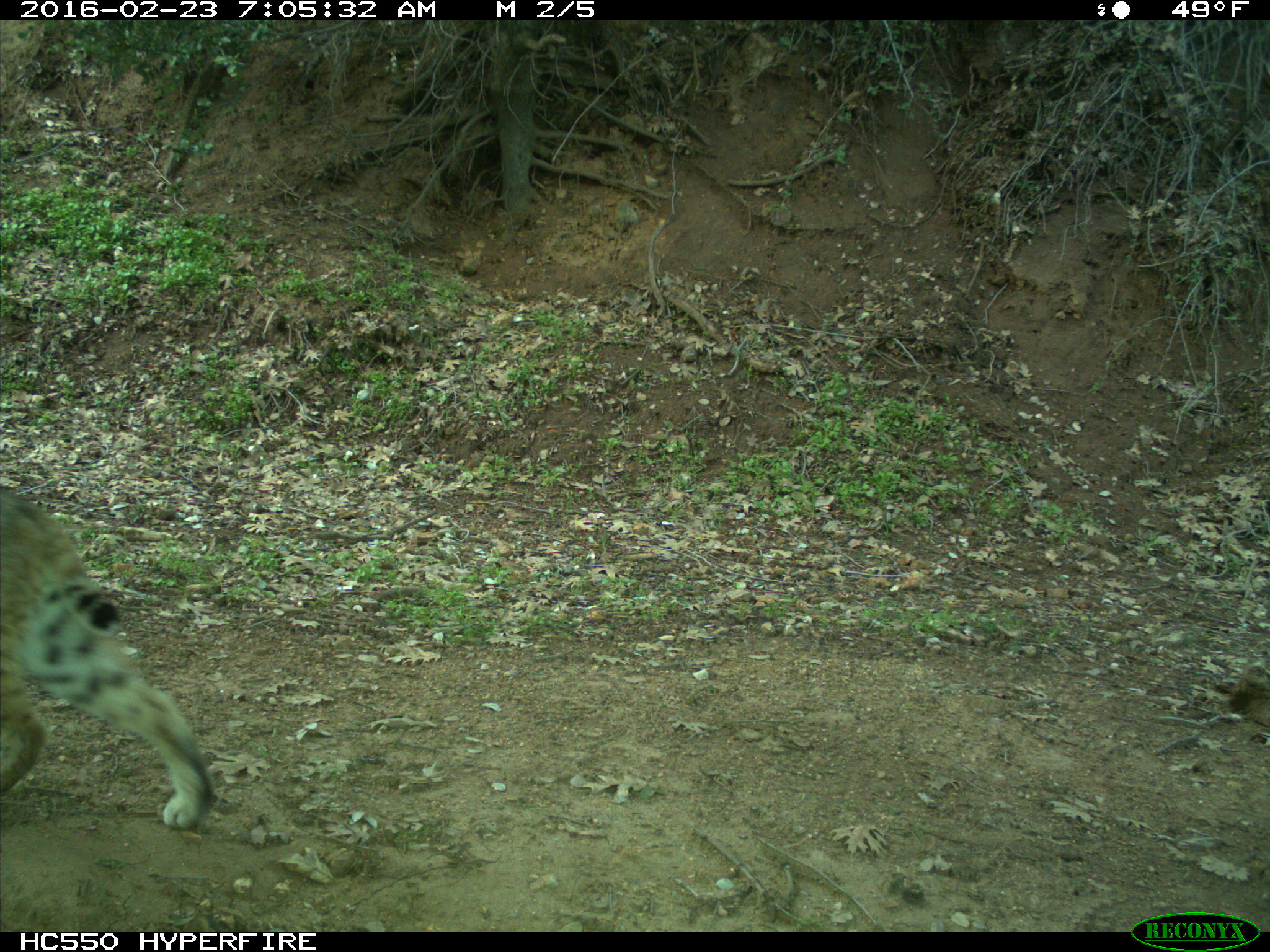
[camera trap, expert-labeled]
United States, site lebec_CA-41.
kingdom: Animalia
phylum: Chordata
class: Mammalia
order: Carnivora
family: Felidae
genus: Lynx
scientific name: Lynx rufus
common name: bobcat